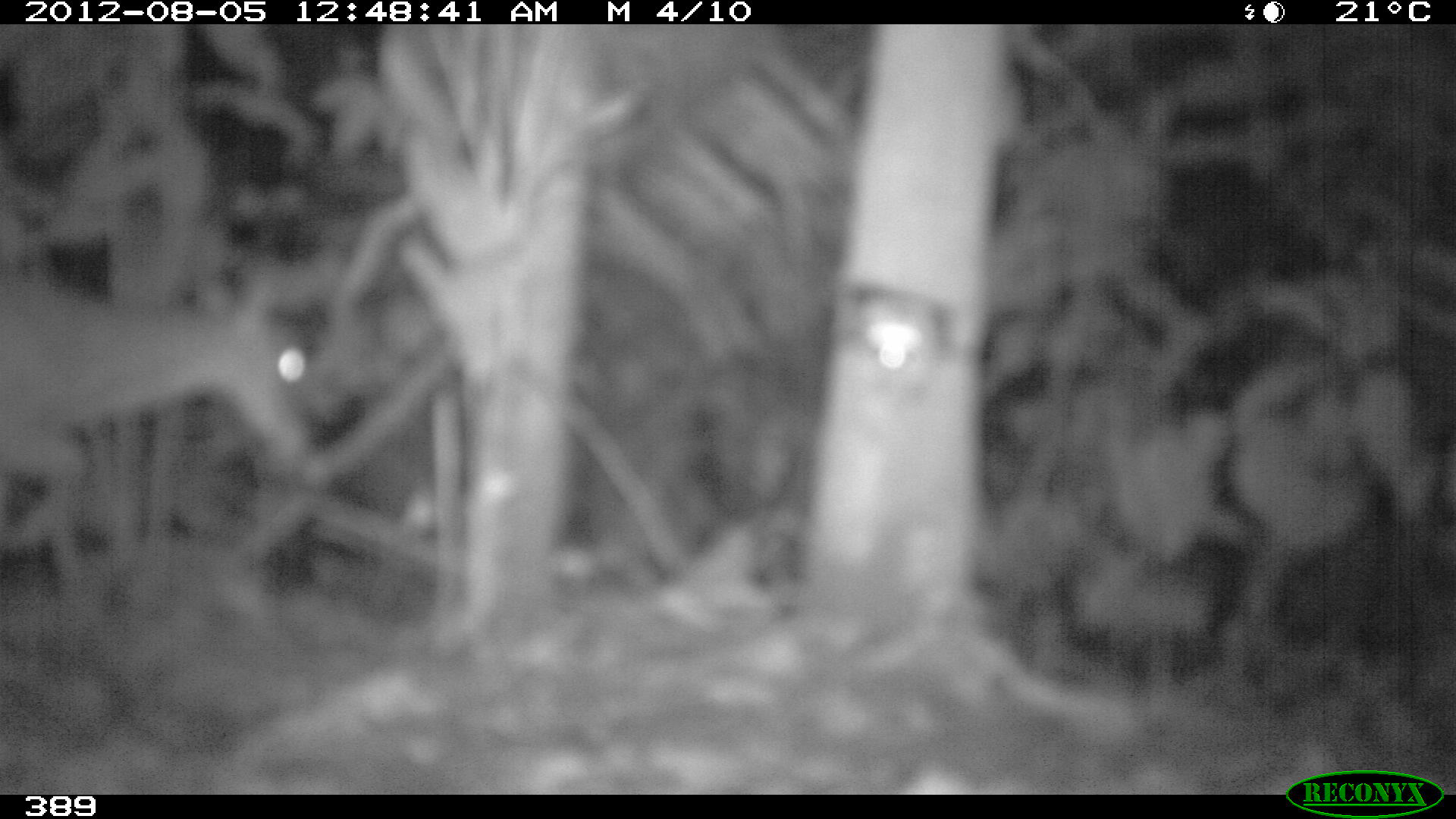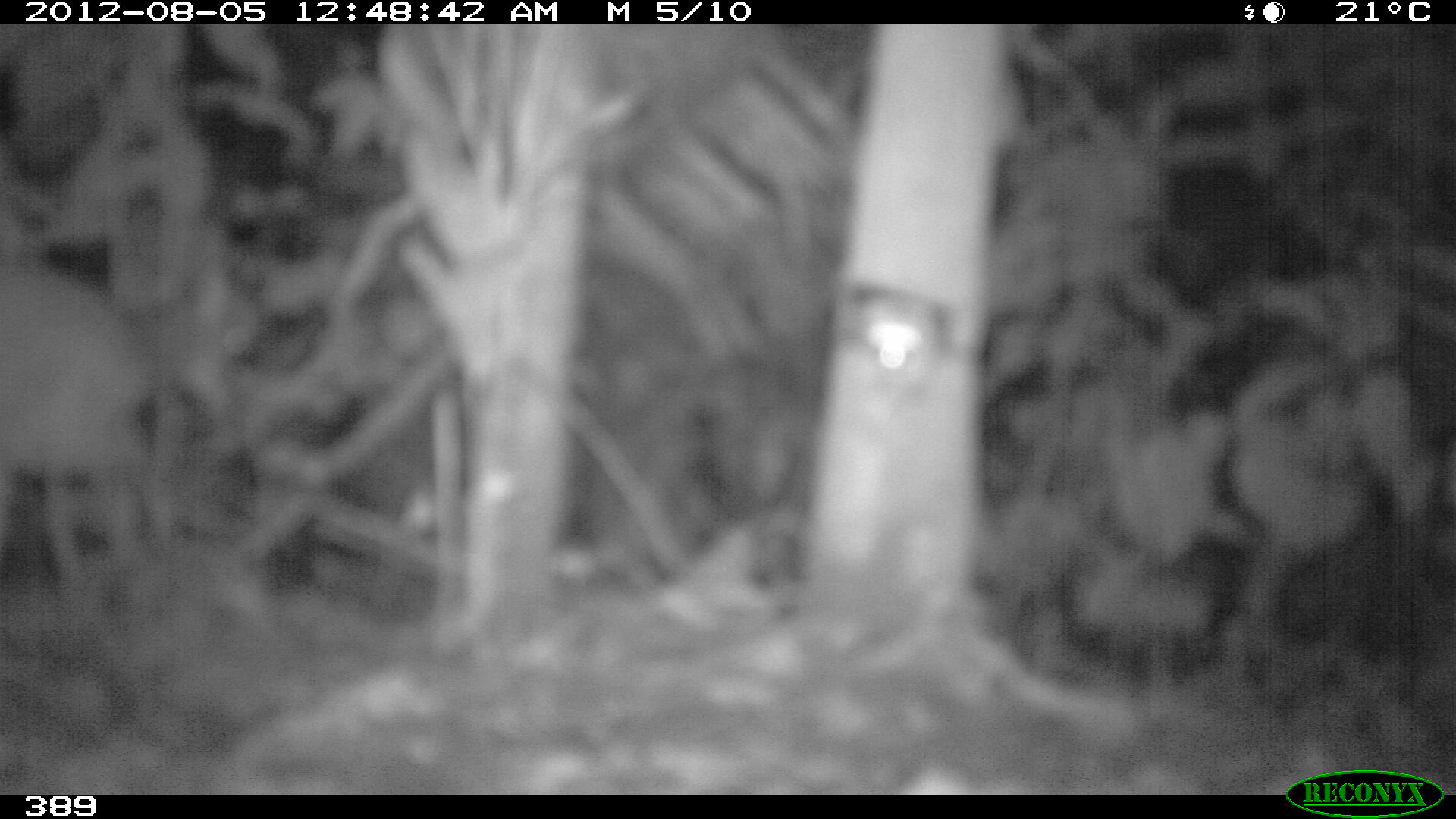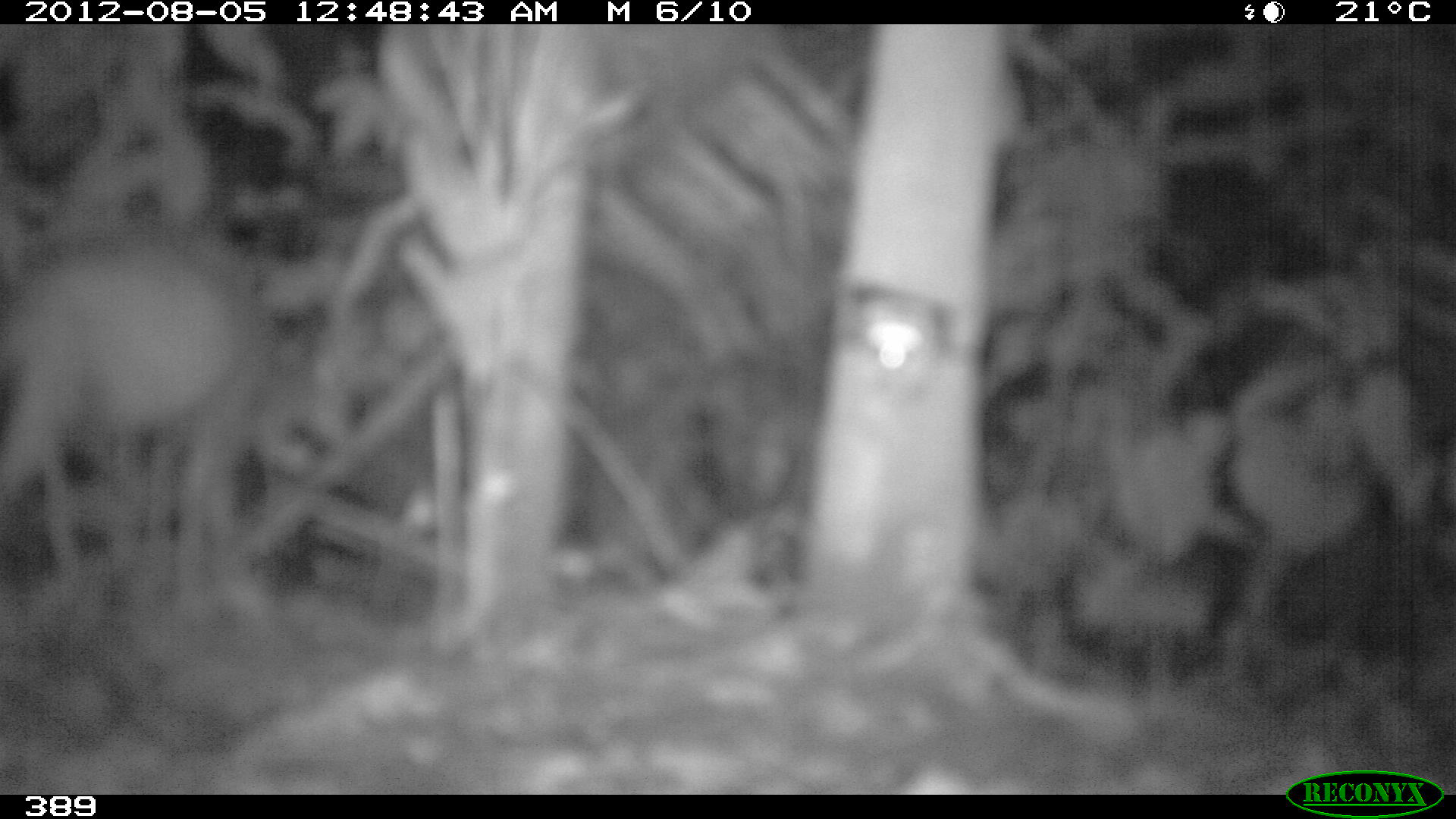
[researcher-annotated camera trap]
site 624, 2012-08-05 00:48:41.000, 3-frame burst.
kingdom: Animalia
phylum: Chordata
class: Mammalia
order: Artiodactyla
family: Cervidae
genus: Mazama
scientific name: Mazama americana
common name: red brocket